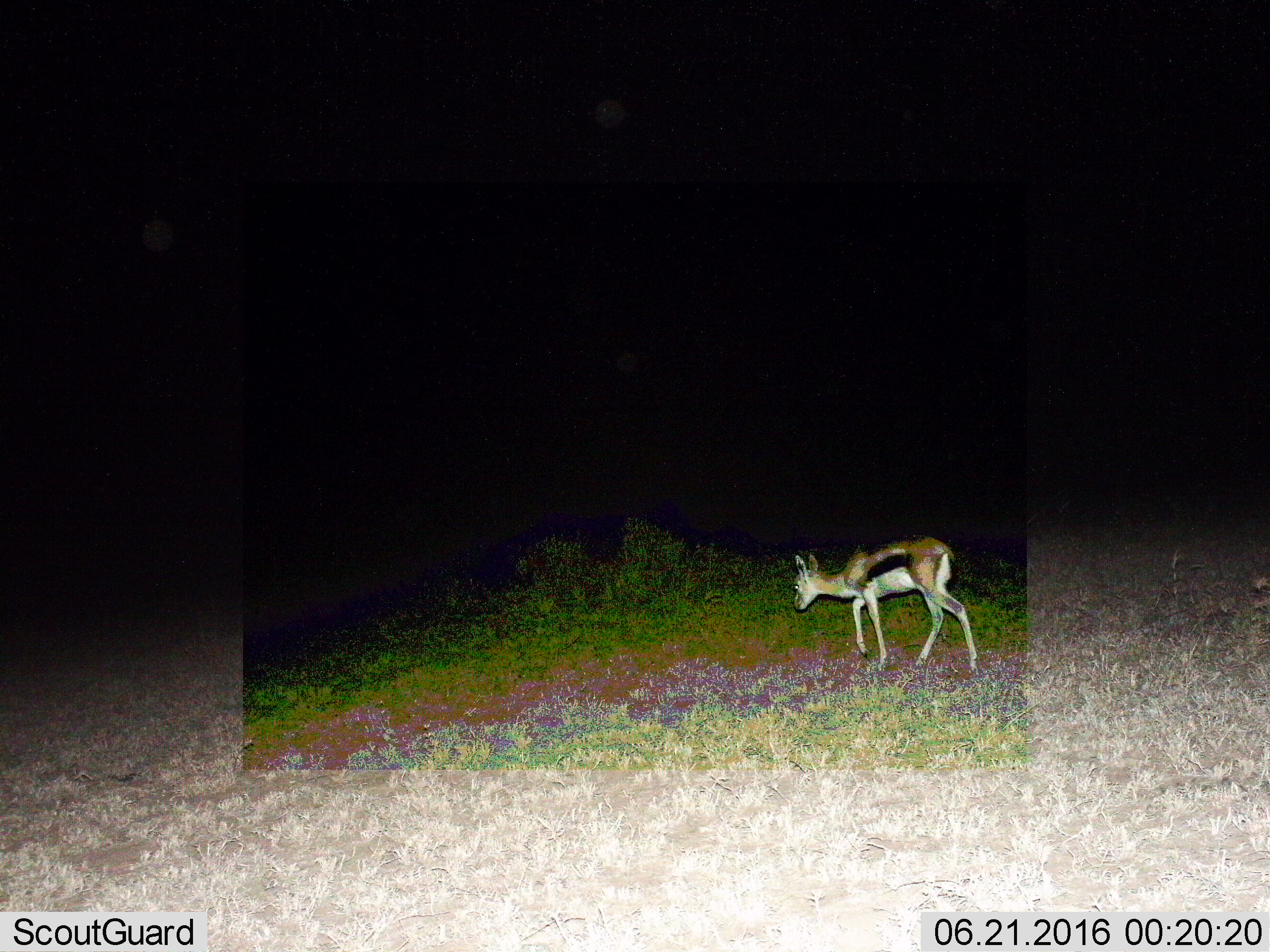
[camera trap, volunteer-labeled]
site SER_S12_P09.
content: unidentified animal